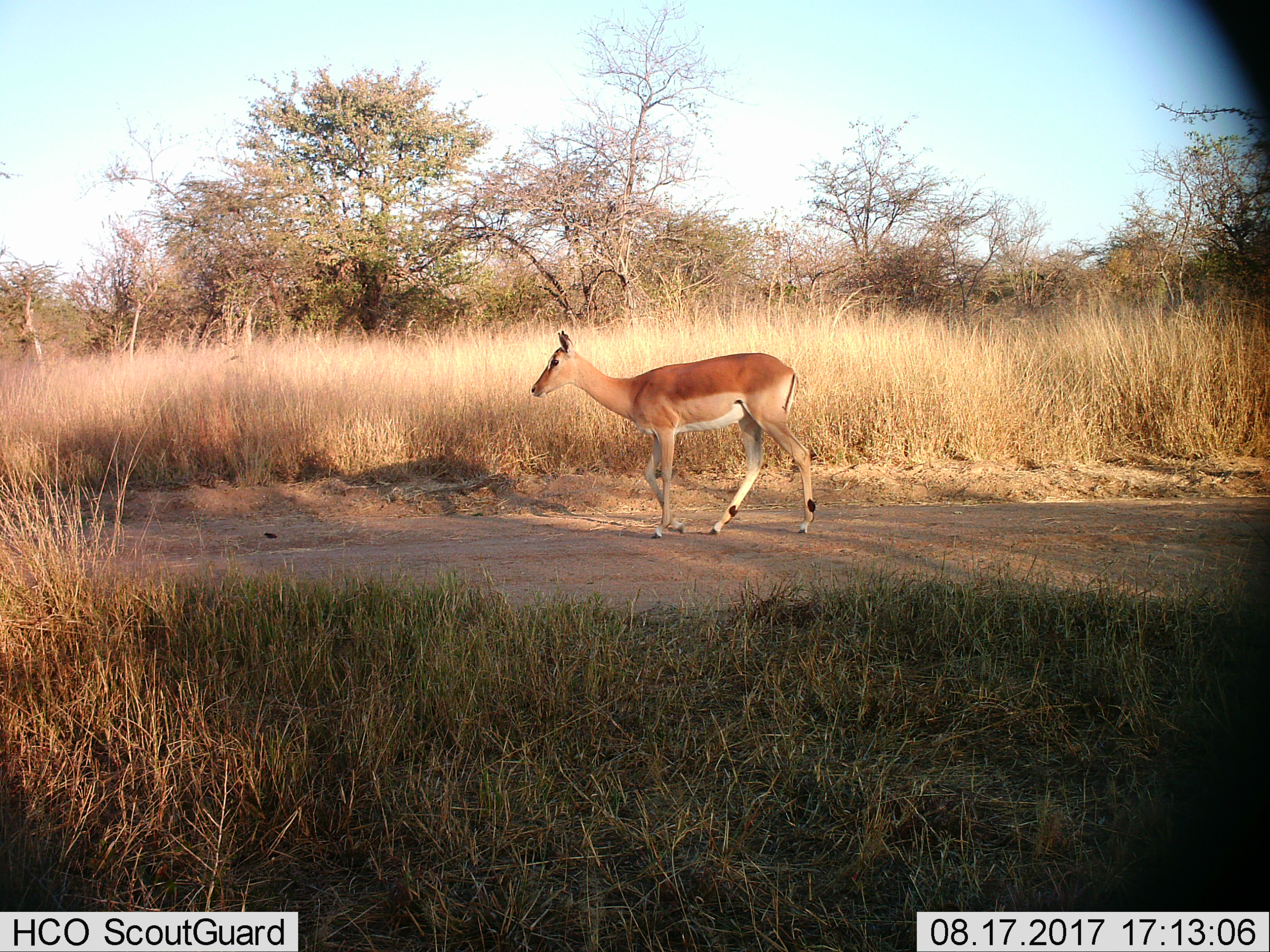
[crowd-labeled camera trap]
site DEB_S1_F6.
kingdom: Animalia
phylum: Chordata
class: Mammalia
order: Artiodactyla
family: Bovidae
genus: Aepyceros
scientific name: Aepyceros melampus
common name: impala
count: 1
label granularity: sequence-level